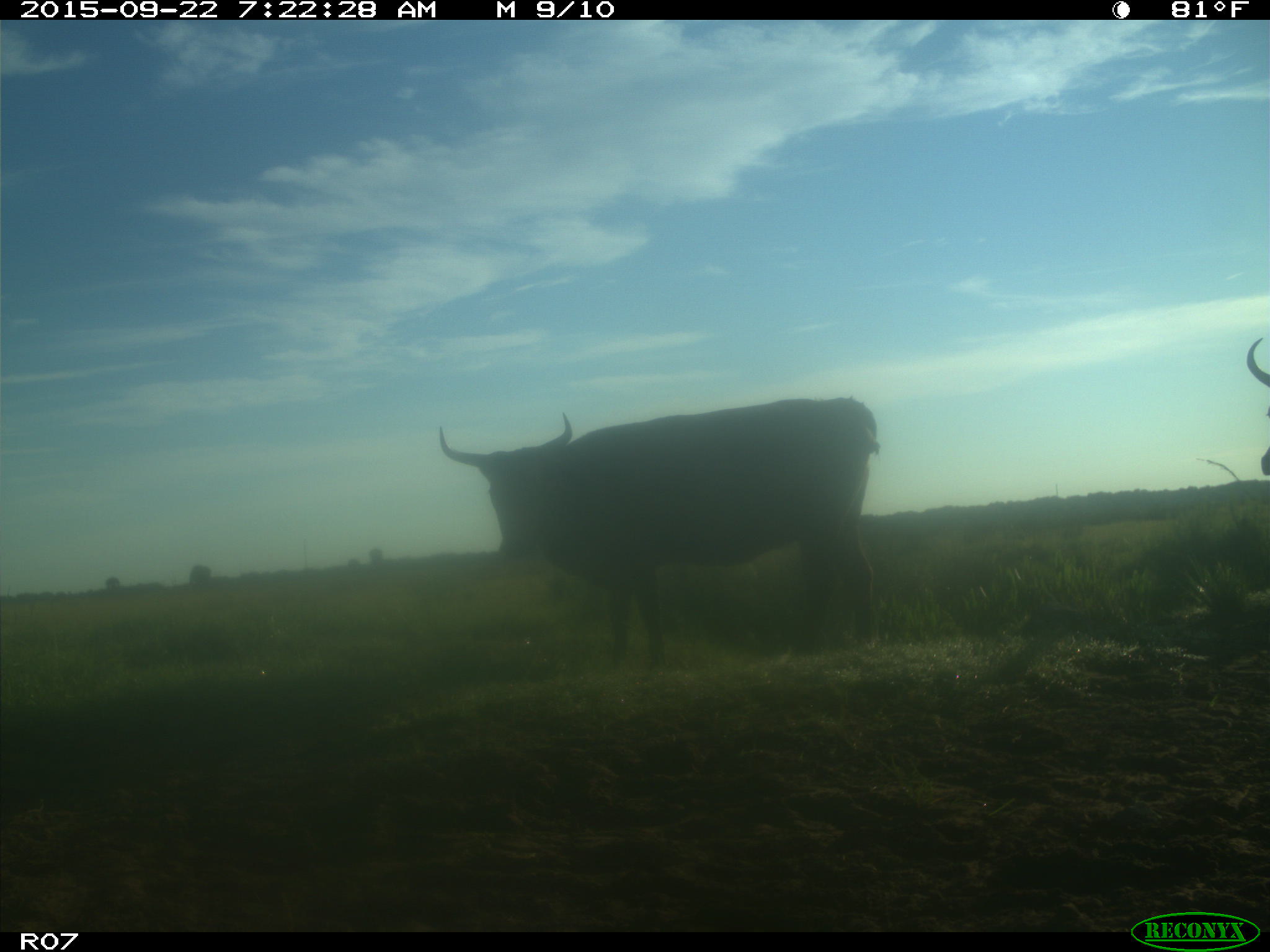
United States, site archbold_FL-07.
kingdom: Animalia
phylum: Chordata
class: Mammalia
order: Artiodactyla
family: Bovidae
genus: Bos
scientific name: Bos taurus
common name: domestic cow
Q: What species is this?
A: Bos taurus (domestic cow).